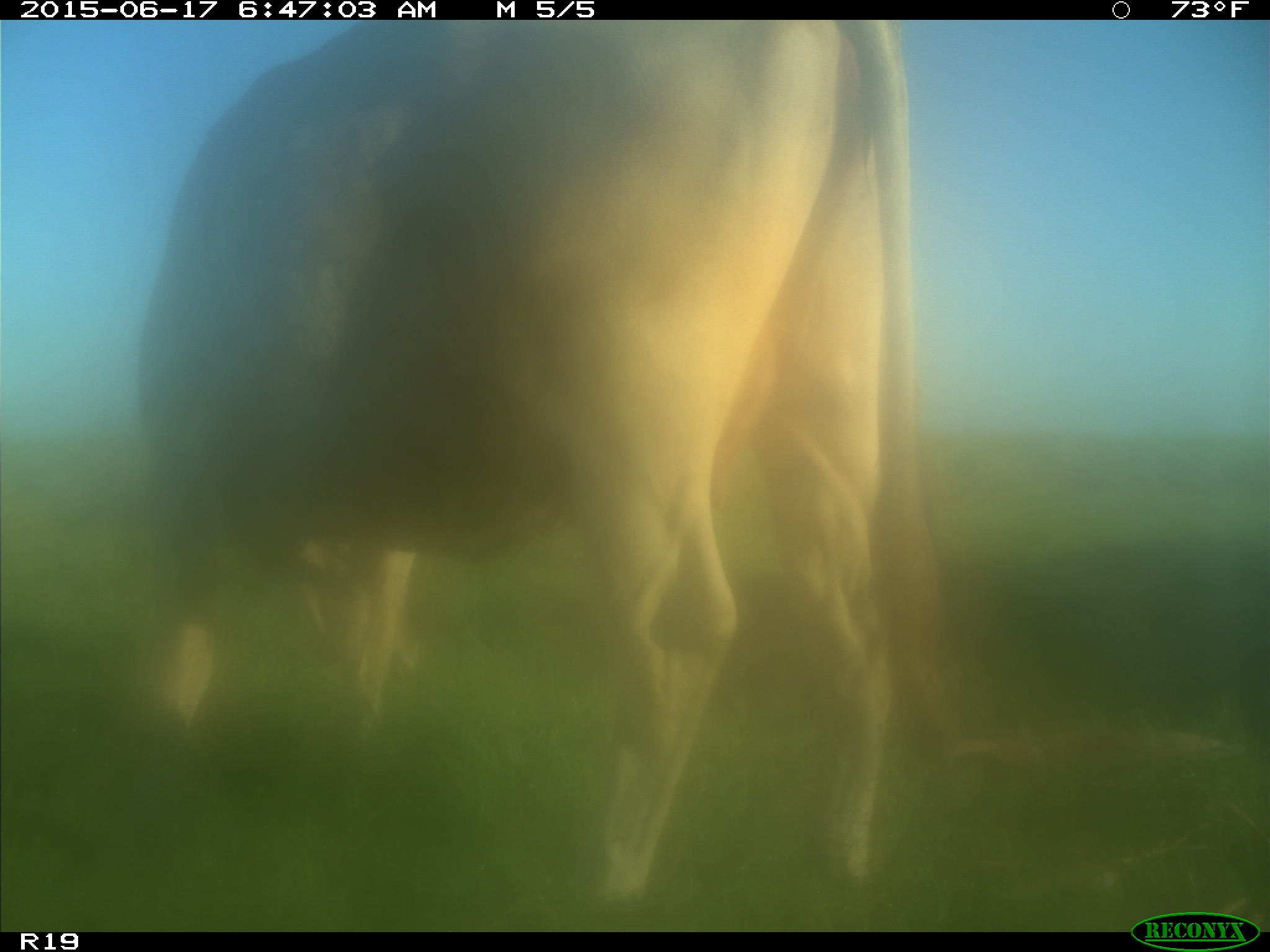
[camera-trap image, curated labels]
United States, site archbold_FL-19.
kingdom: Animalia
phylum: Chordata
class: Mammalia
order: Artiodactyla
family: Bovidae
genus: Bos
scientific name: Bos taurus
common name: domestic cow